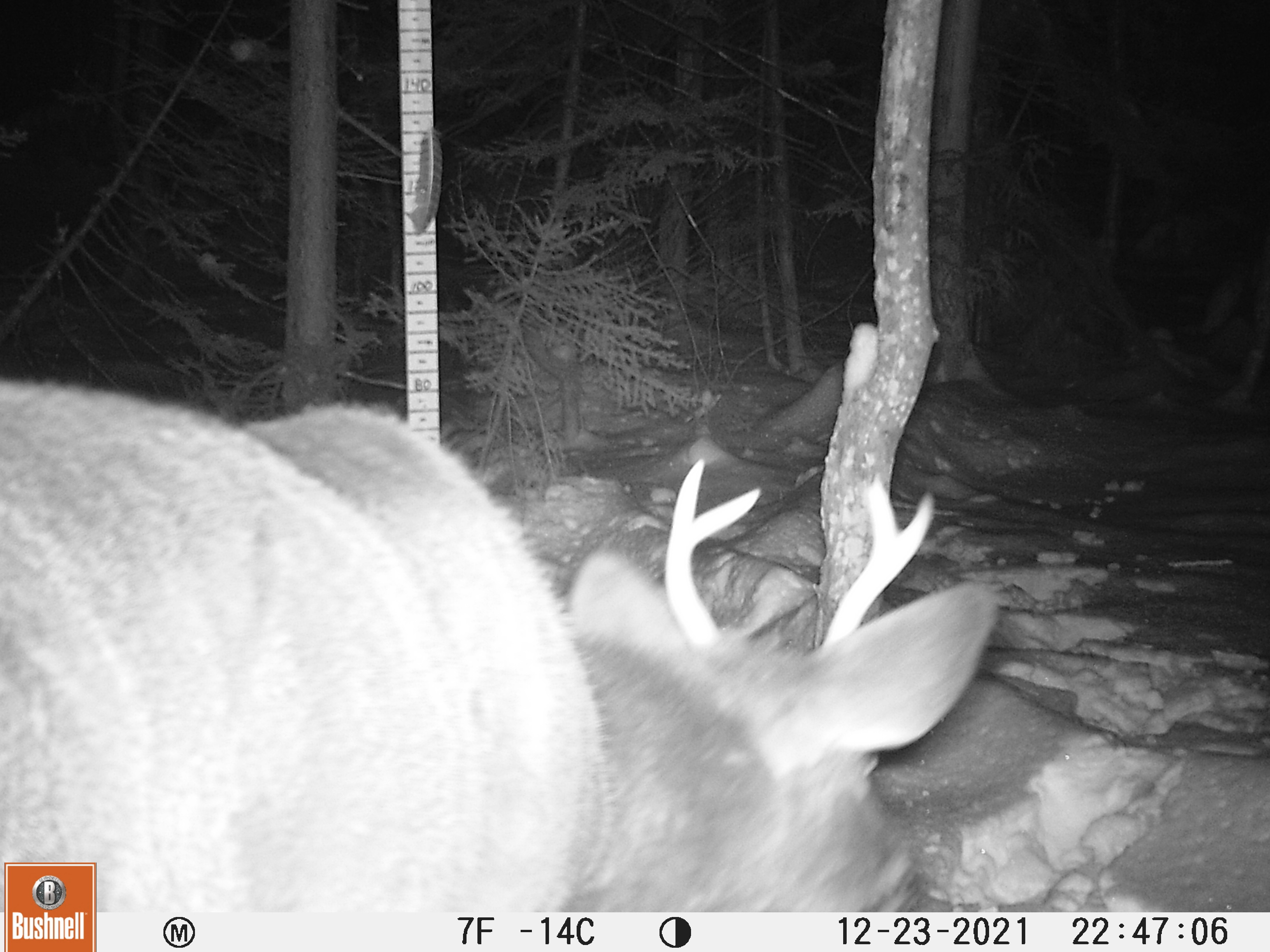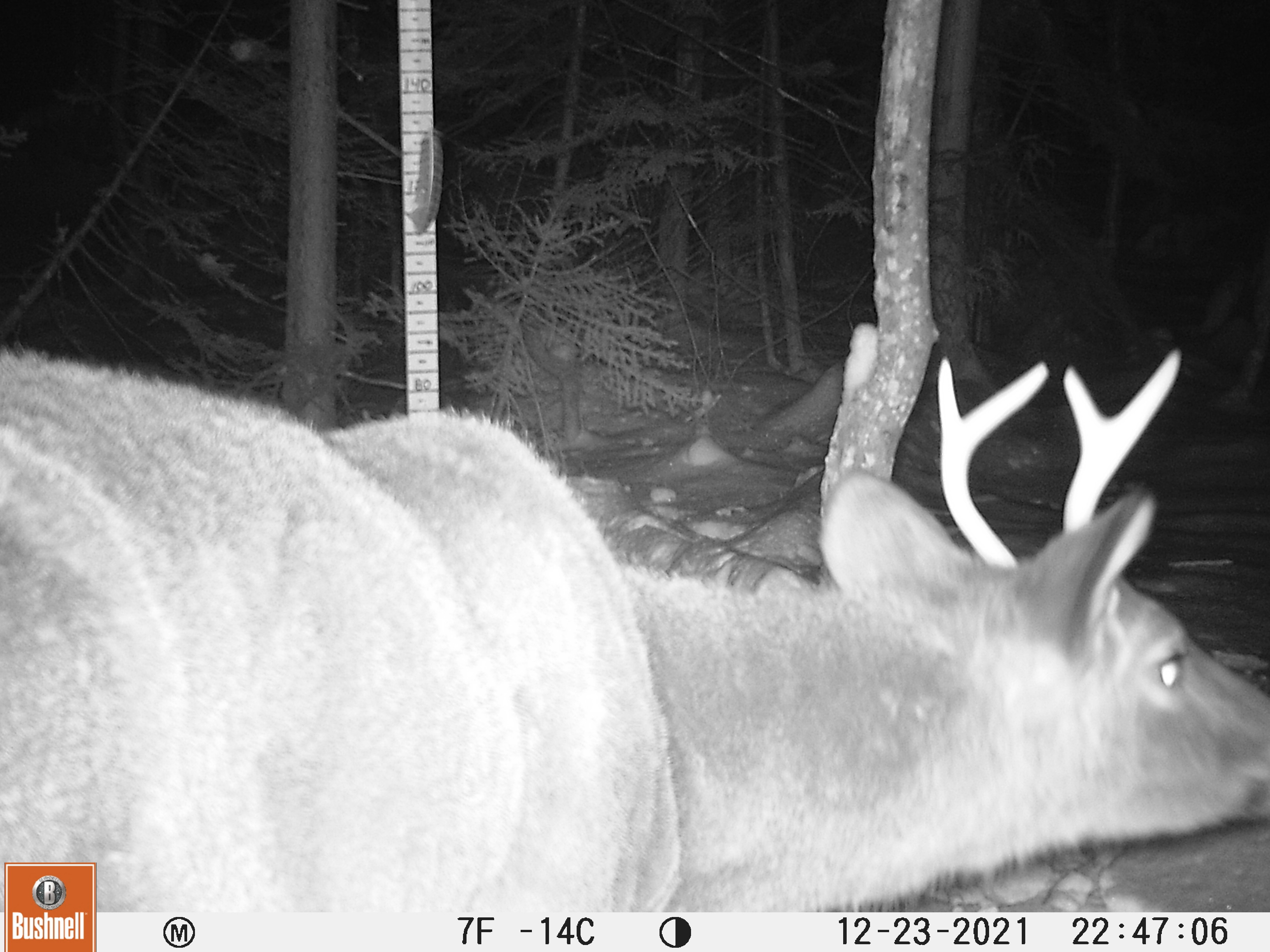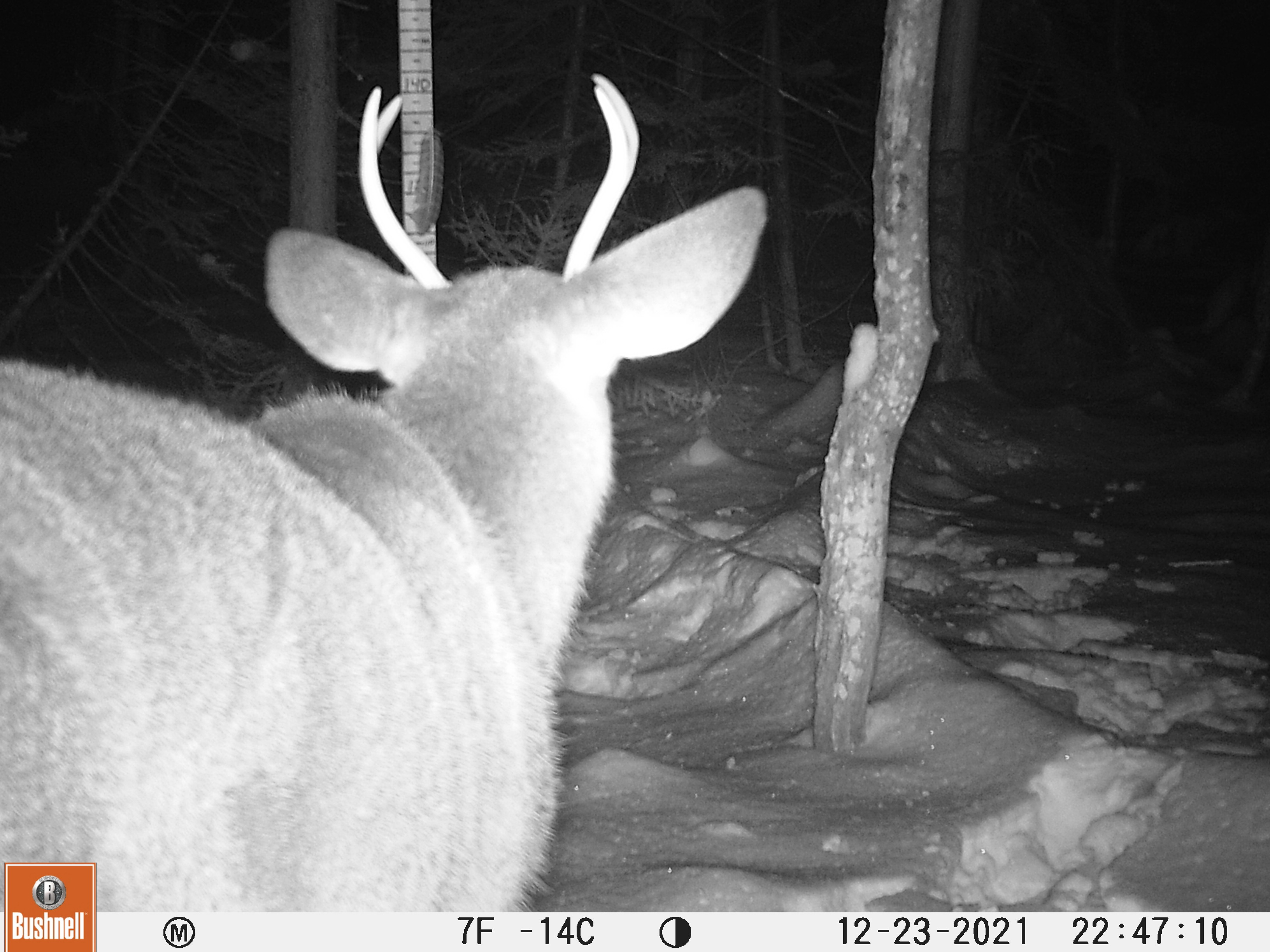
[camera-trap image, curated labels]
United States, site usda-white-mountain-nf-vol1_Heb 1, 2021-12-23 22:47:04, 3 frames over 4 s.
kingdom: Animalia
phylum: Chordata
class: Mammalia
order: Artiodactyla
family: Cervidae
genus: Odocoileus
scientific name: Odocoileus virginianus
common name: white-tailed deer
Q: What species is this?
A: White-tailed deer (Odocoileus virginianus).